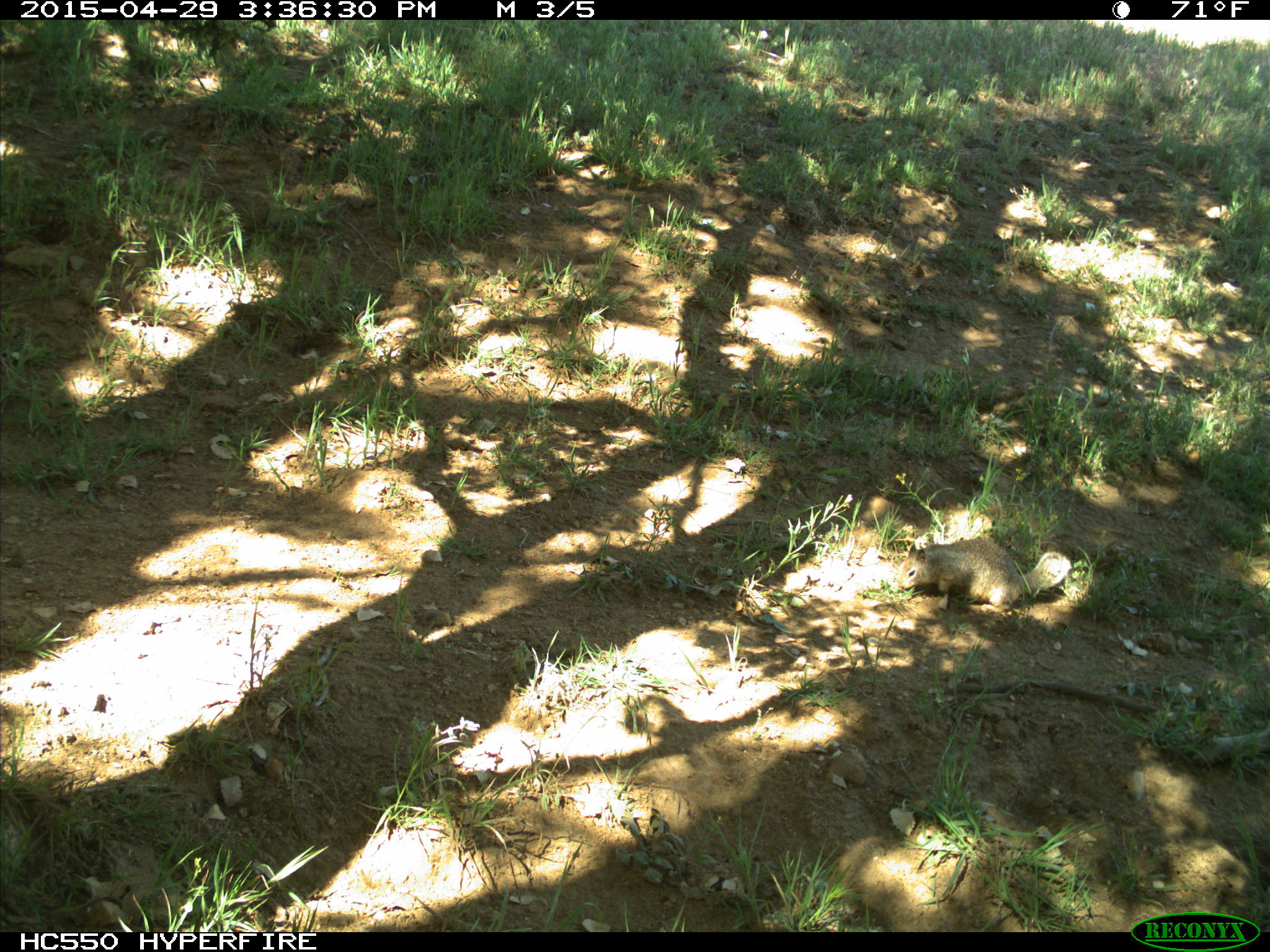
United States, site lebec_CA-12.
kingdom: Animalia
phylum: Chordata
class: Mammalia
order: Rodentia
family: Sciuridae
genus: Otospermophilus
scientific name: Otospermophilus beecheyi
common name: california ground squirrel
Otospermophilus beecheyi (california ground squirrel).